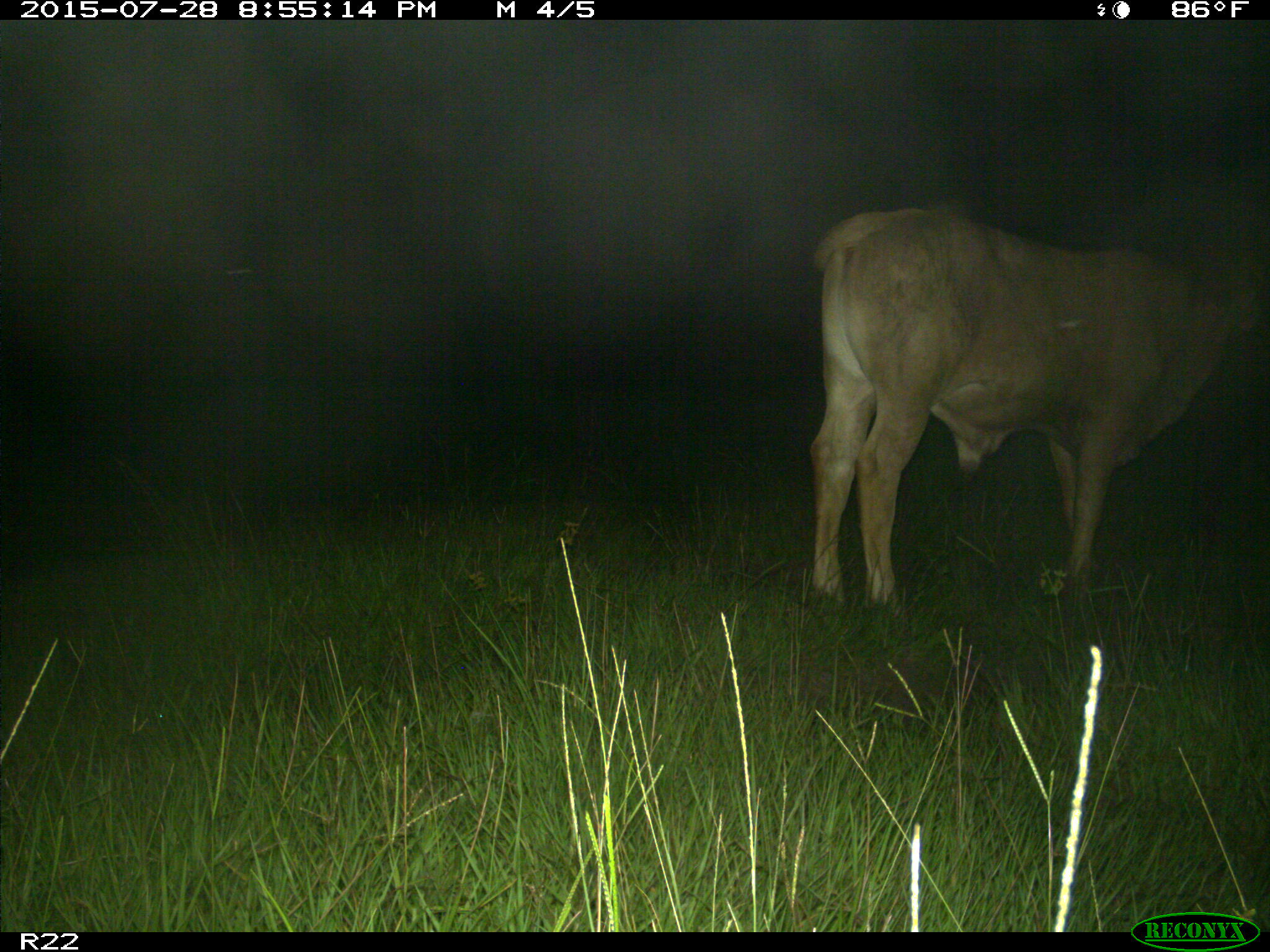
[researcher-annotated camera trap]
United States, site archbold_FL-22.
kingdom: Animalia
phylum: Chordata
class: Mammalia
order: Artiodactyla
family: Bovidae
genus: Bos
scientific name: Bos taurus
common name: domestic cow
Bos taurus (domestic cow).